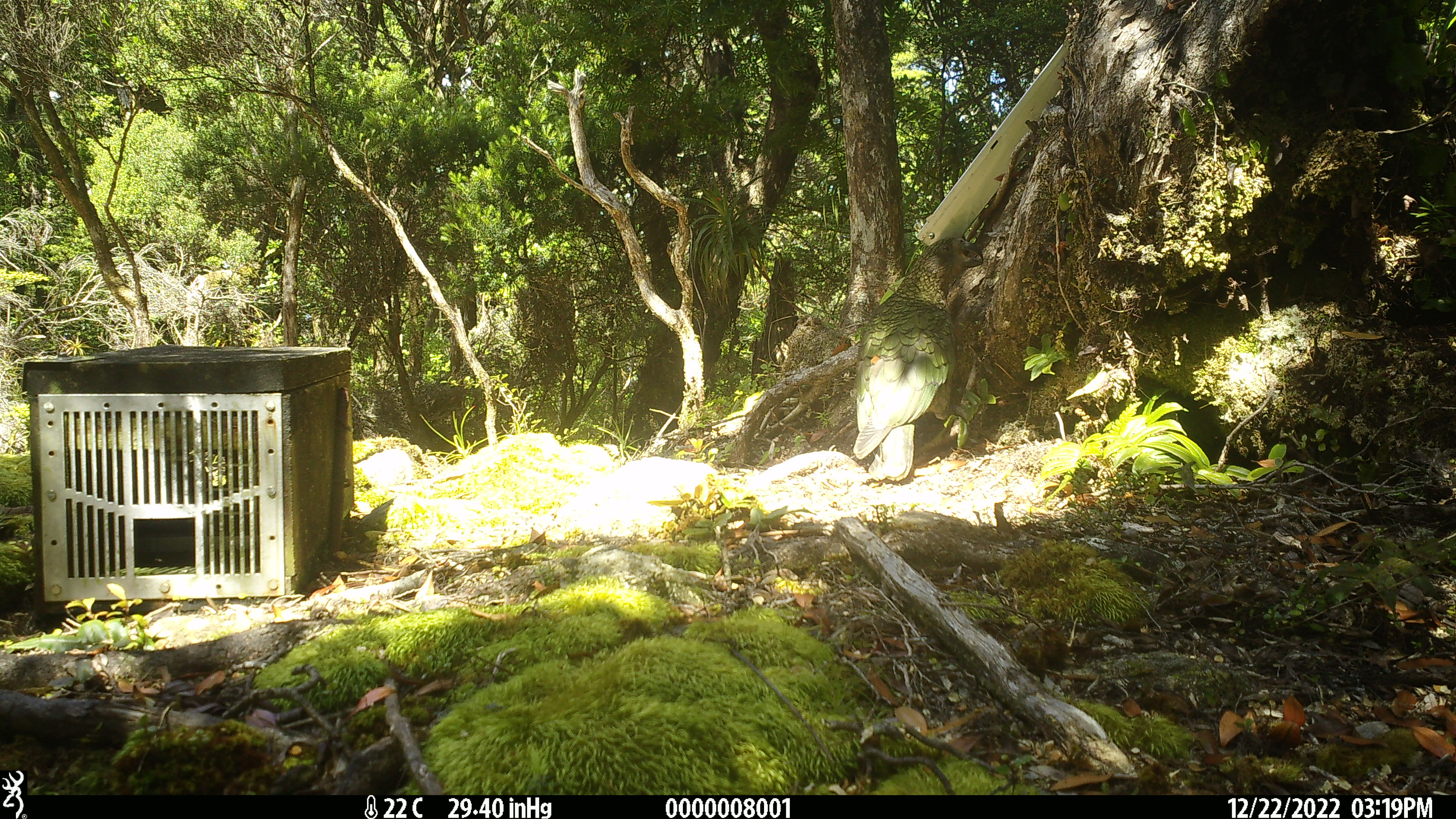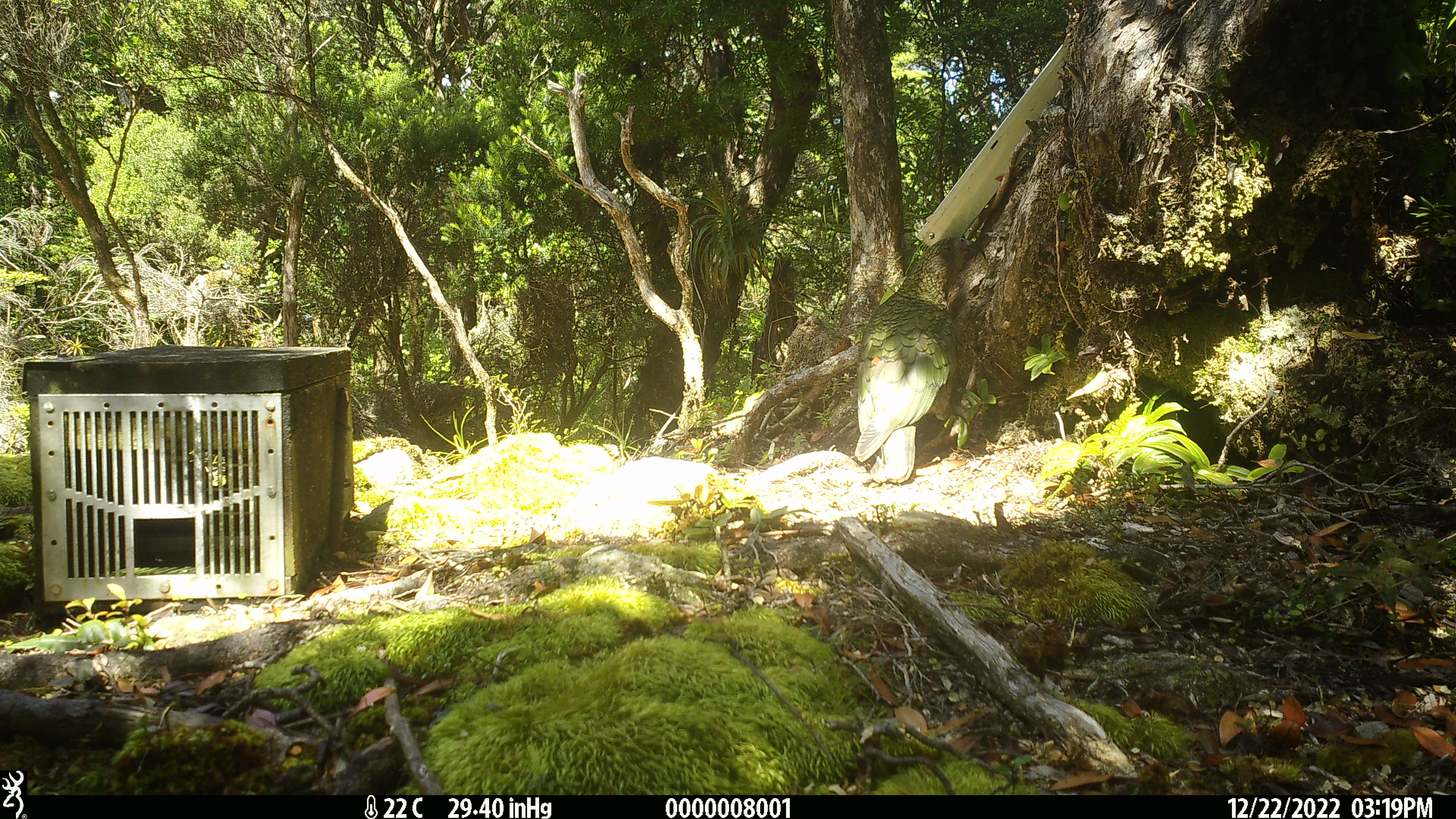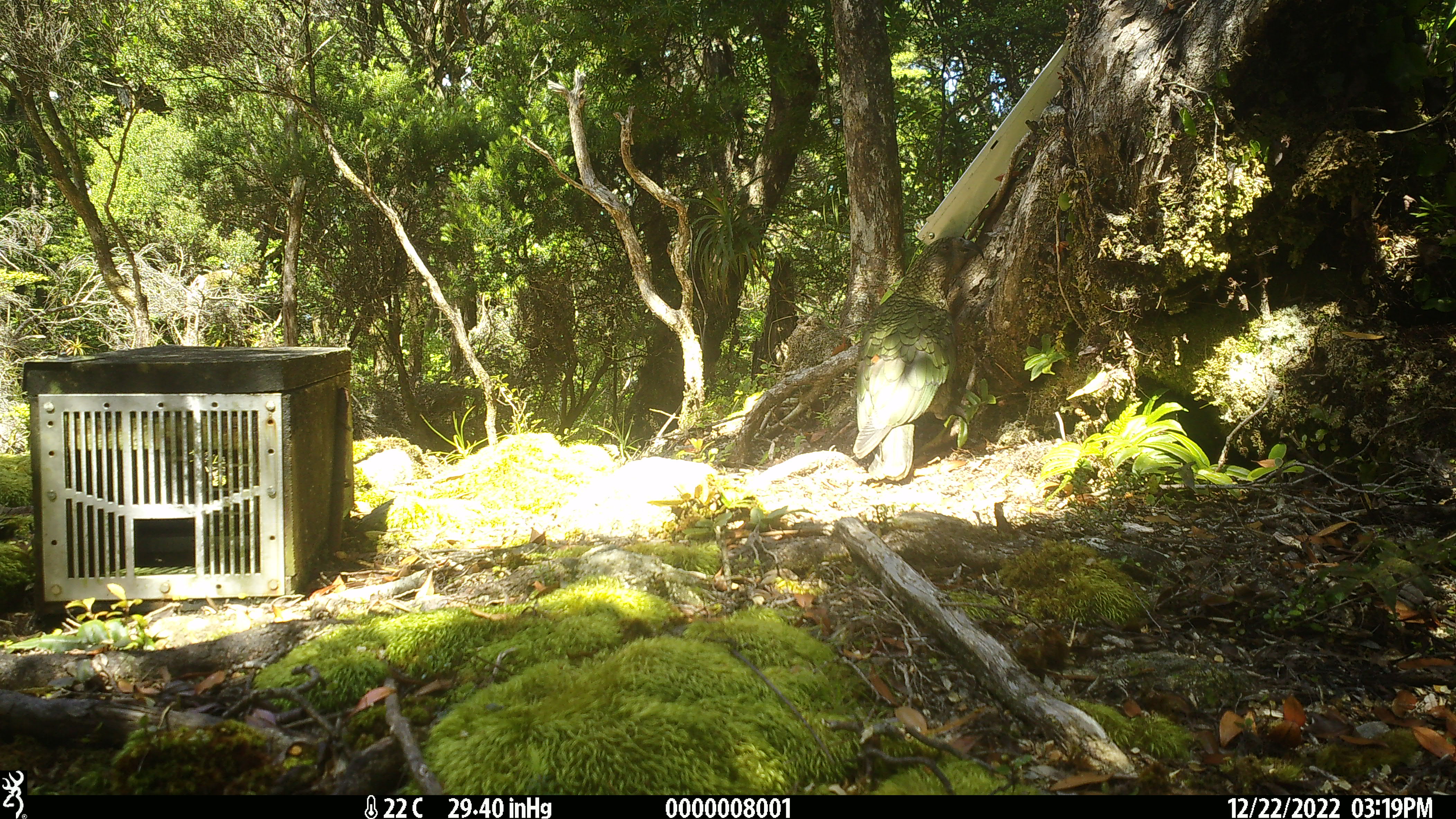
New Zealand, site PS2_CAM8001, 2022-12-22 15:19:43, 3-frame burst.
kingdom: Animalia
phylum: Chordata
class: Aves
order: Psittaciformes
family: Strigopidae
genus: Nestor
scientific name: Nestor notabilis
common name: kea